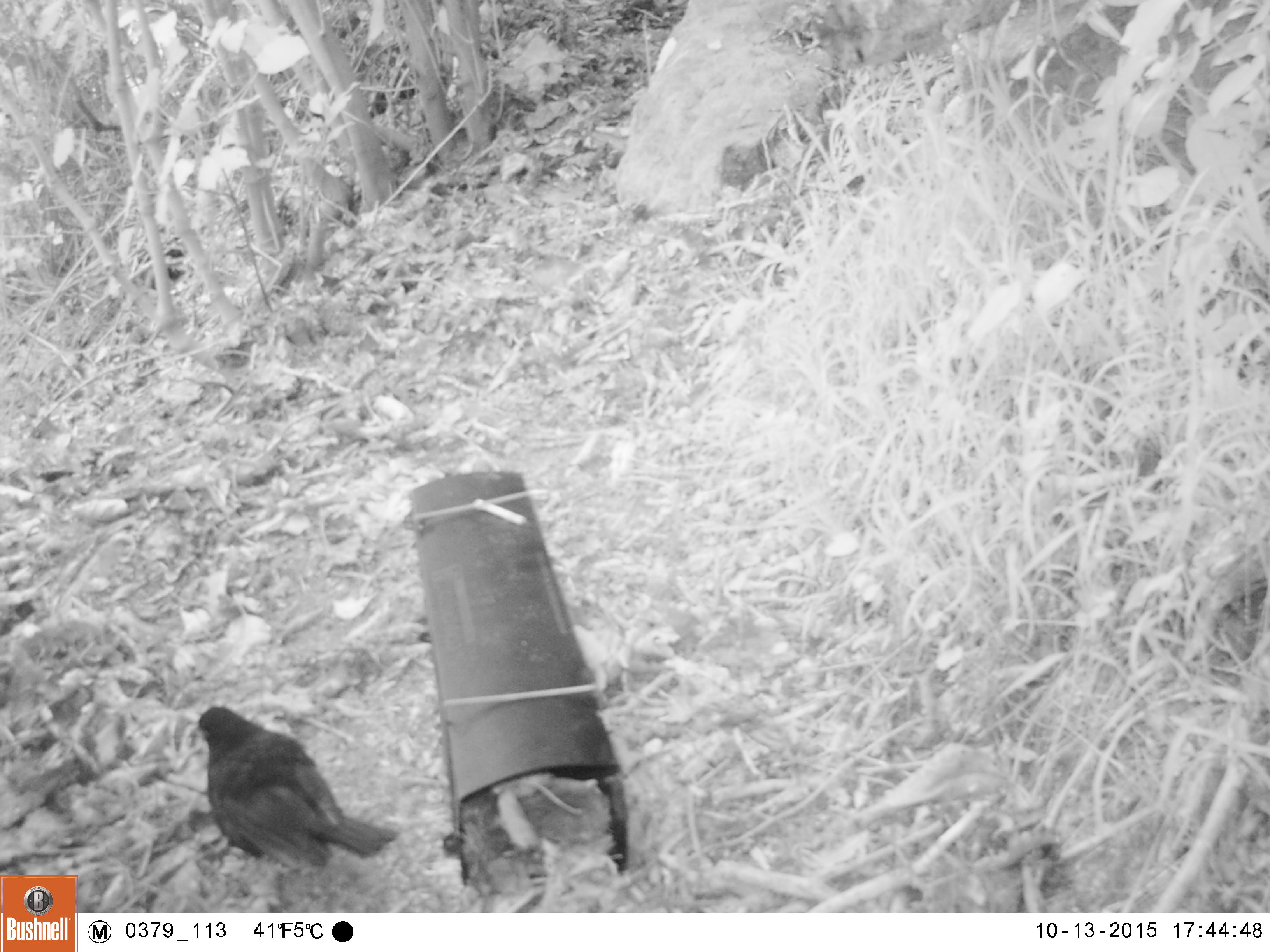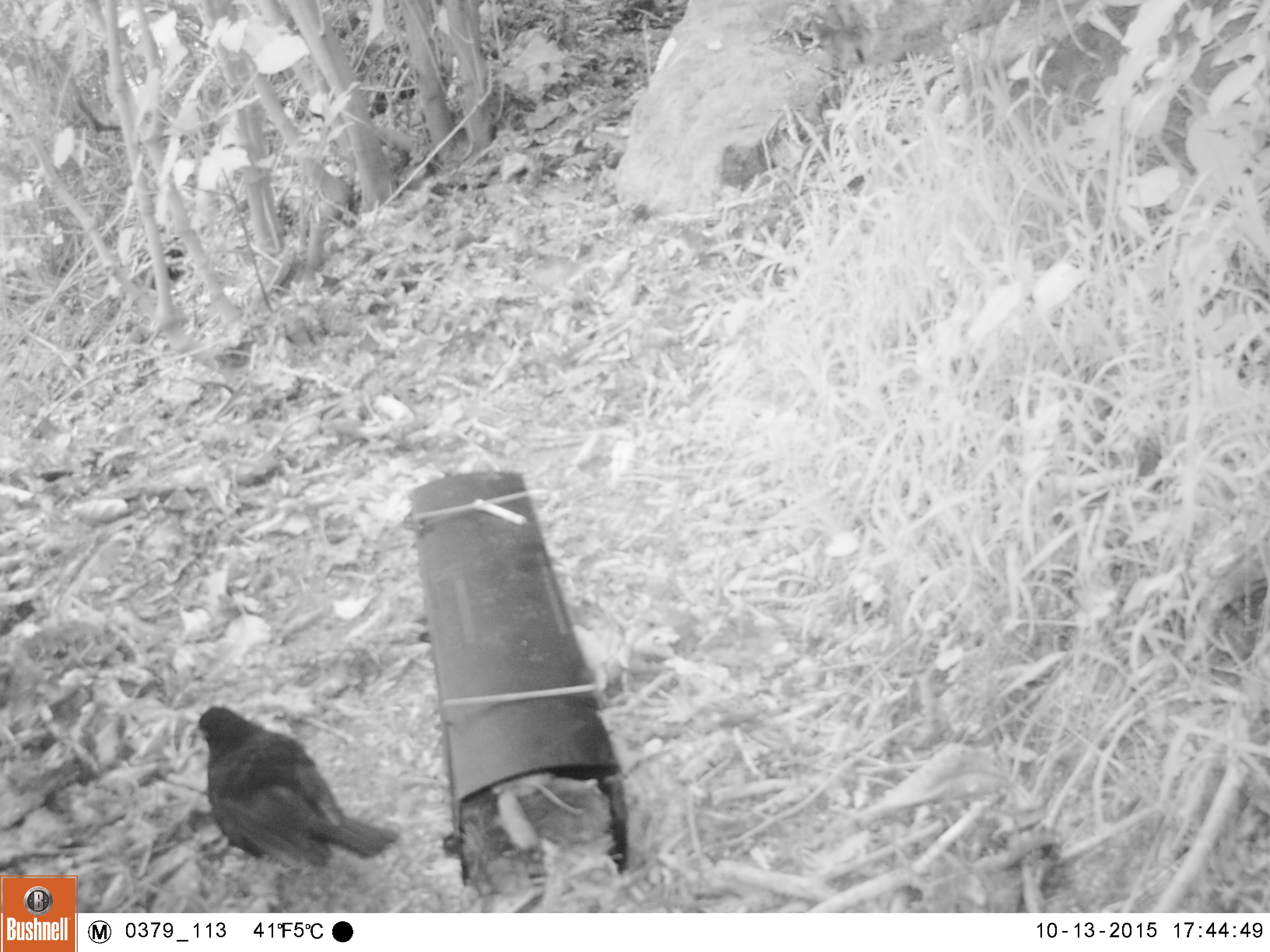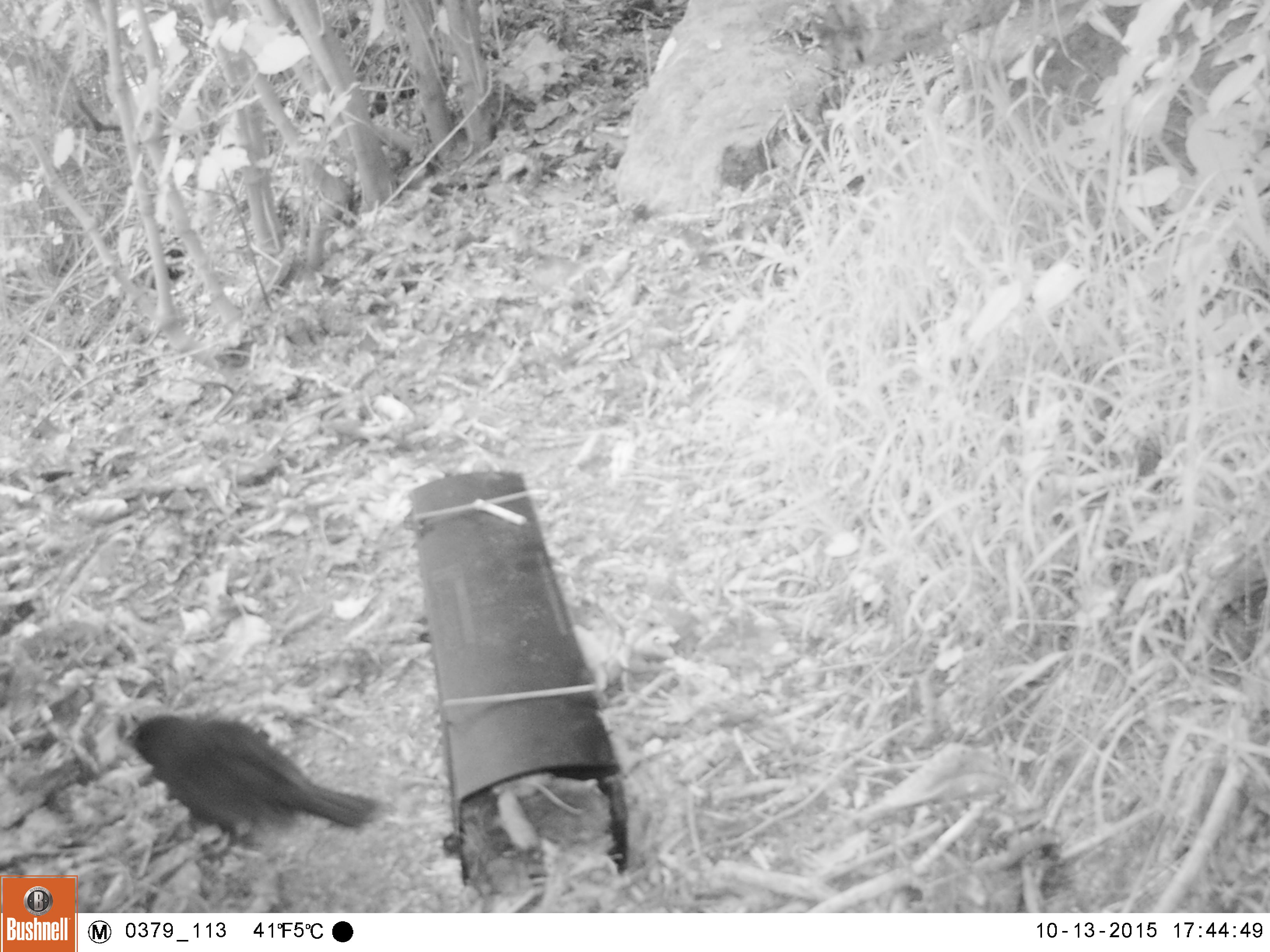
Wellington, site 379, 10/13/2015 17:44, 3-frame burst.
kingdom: Animalia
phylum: Chordata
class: Aves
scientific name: Aves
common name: bird